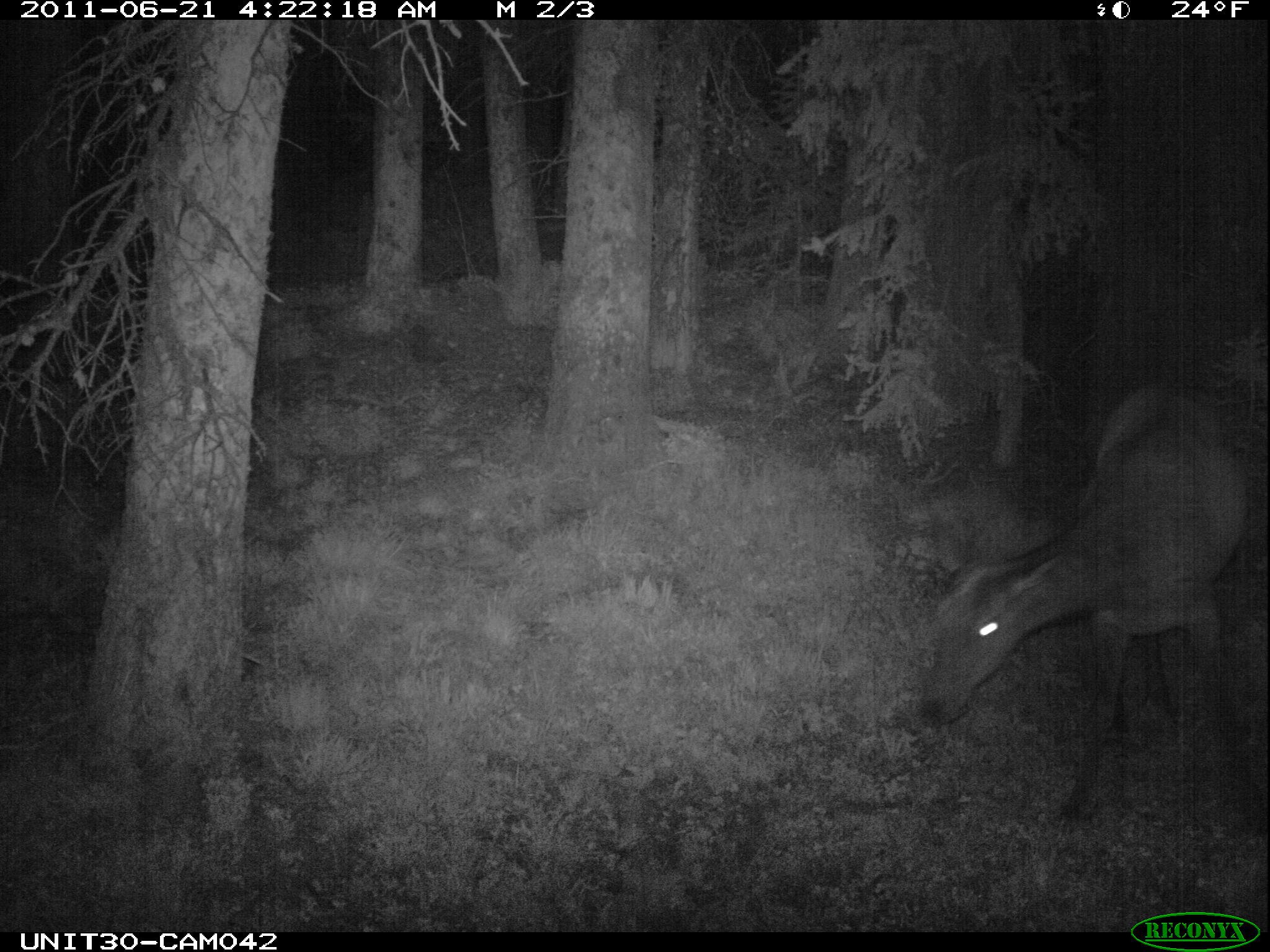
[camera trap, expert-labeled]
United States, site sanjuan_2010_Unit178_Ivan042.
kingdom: Animalia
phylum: Chordata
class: Mammalia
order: Artiodactyla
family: Cervidae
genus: Cervus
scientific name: Cervus elaphus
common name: red deer